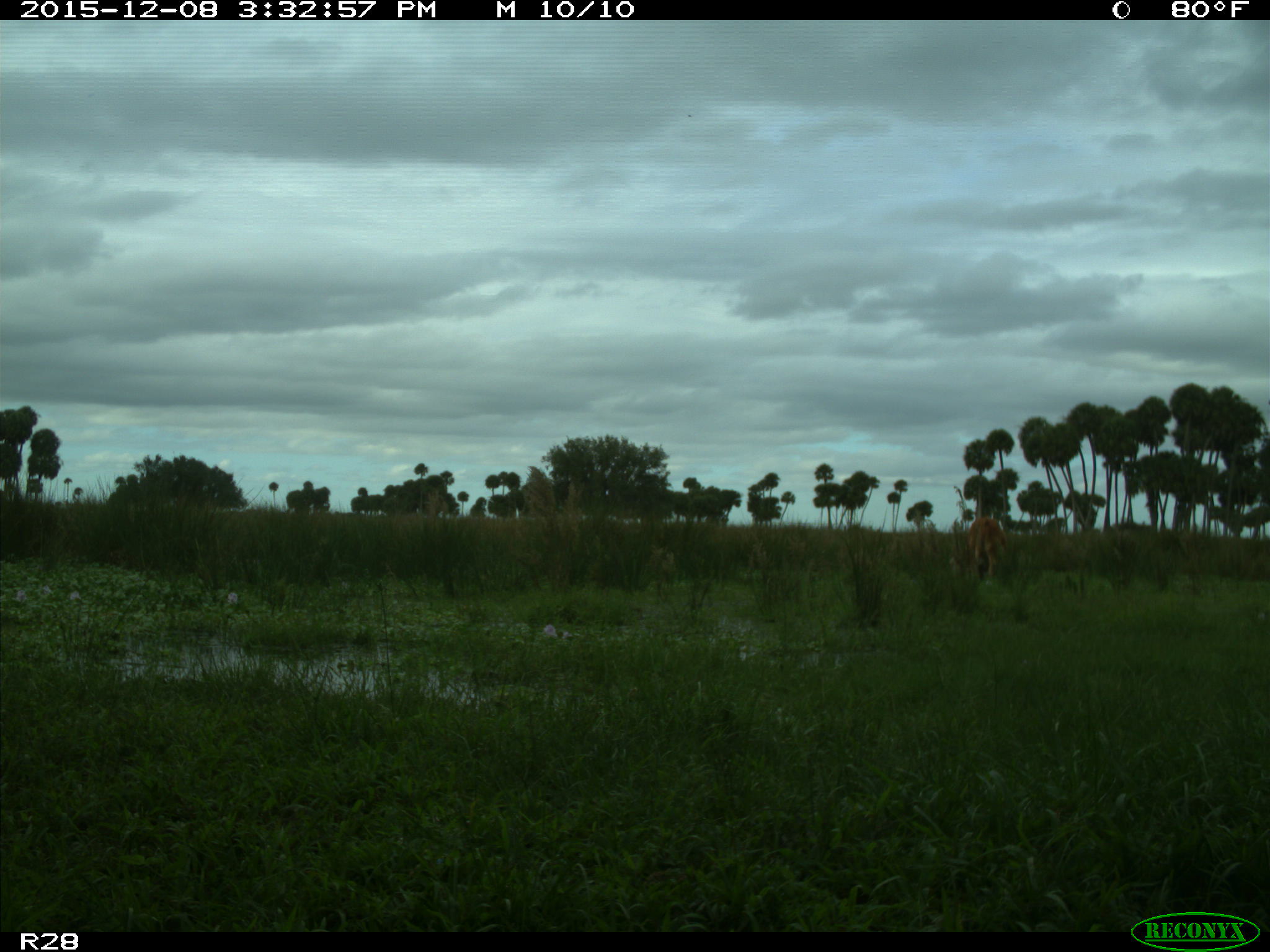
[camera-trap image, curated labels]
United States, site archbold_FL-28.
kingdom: Animalia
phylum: Chordata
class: Mammalia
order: Artiodactyla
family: Bovidae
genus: Bos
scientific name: Bos taurus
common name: domestic cow